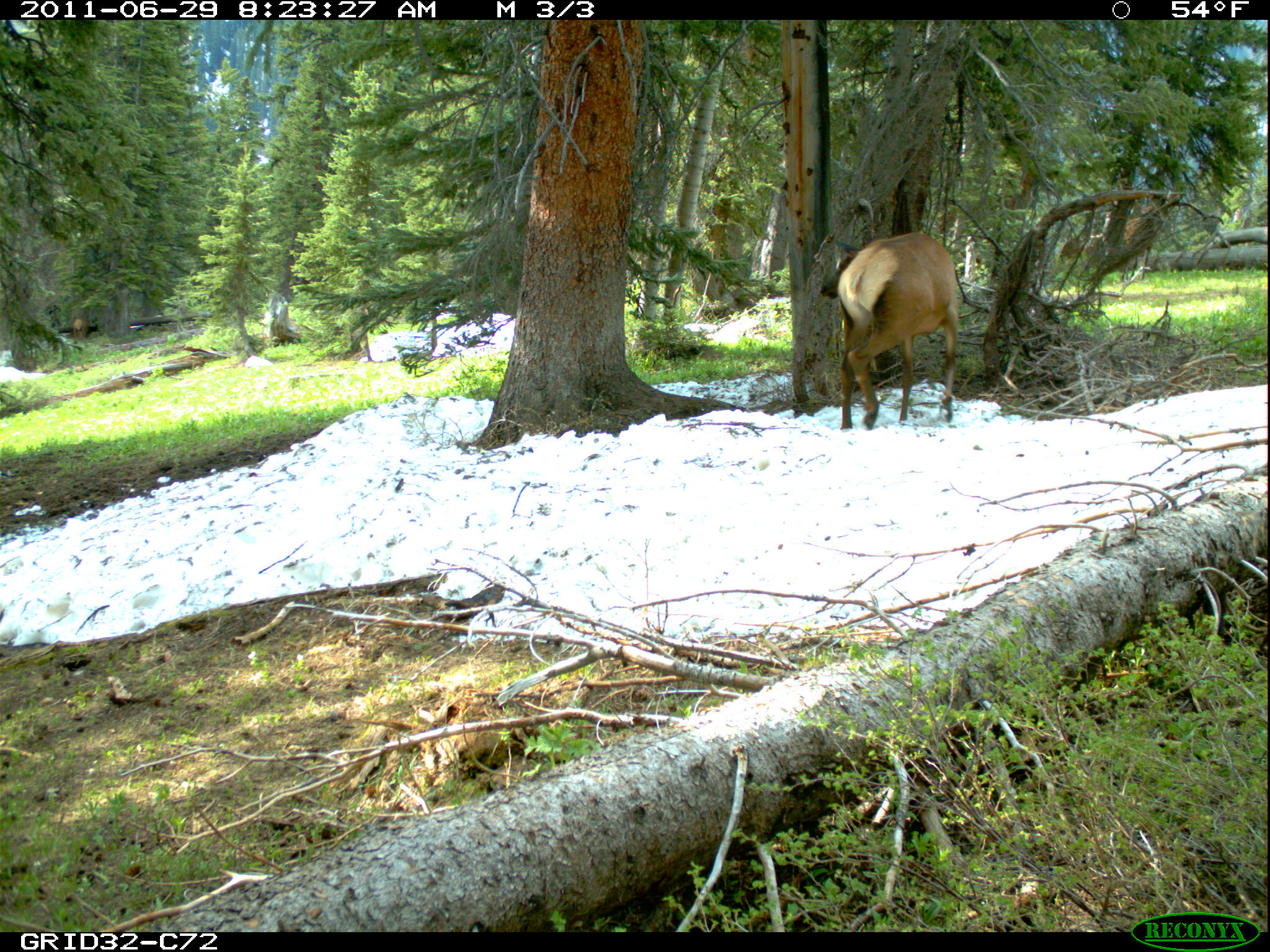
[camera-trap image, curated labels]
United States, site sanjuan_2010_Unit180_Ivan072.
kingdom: Animalia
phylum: Chordata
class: Mammalia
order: Artiodactyla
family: Cervidae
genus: Cervus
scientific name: Cervus elaphus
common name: red deer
Cervus elaphus (red deer).